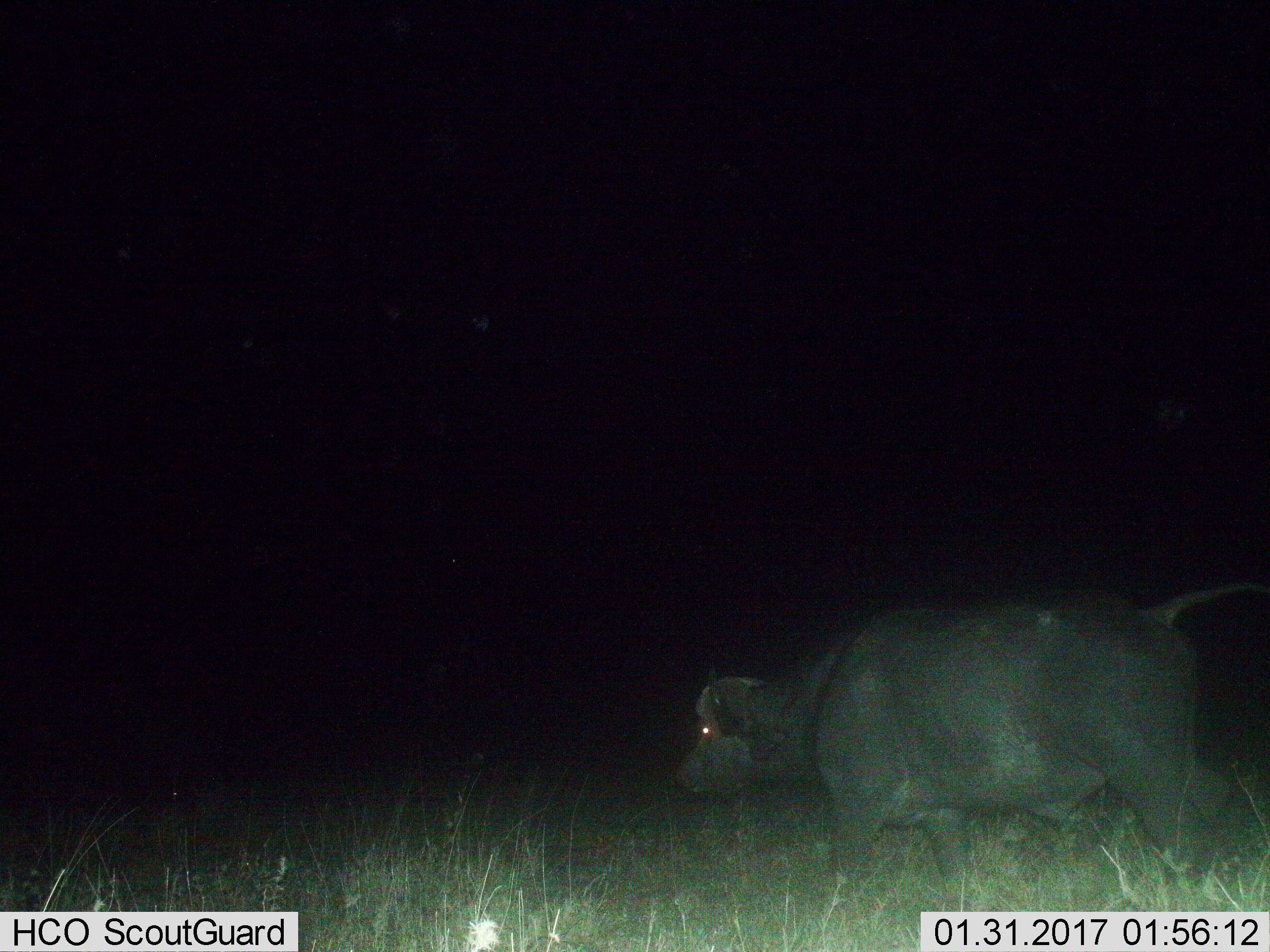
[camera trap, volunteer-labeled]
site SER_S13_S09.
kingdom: Animalia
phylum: Chordata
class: Mammalia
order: Artiodactyla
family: Bovidae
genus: Syncerus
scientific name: Syncerus caffer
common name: african buffalo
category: buffalo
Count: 1.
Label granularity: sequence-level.